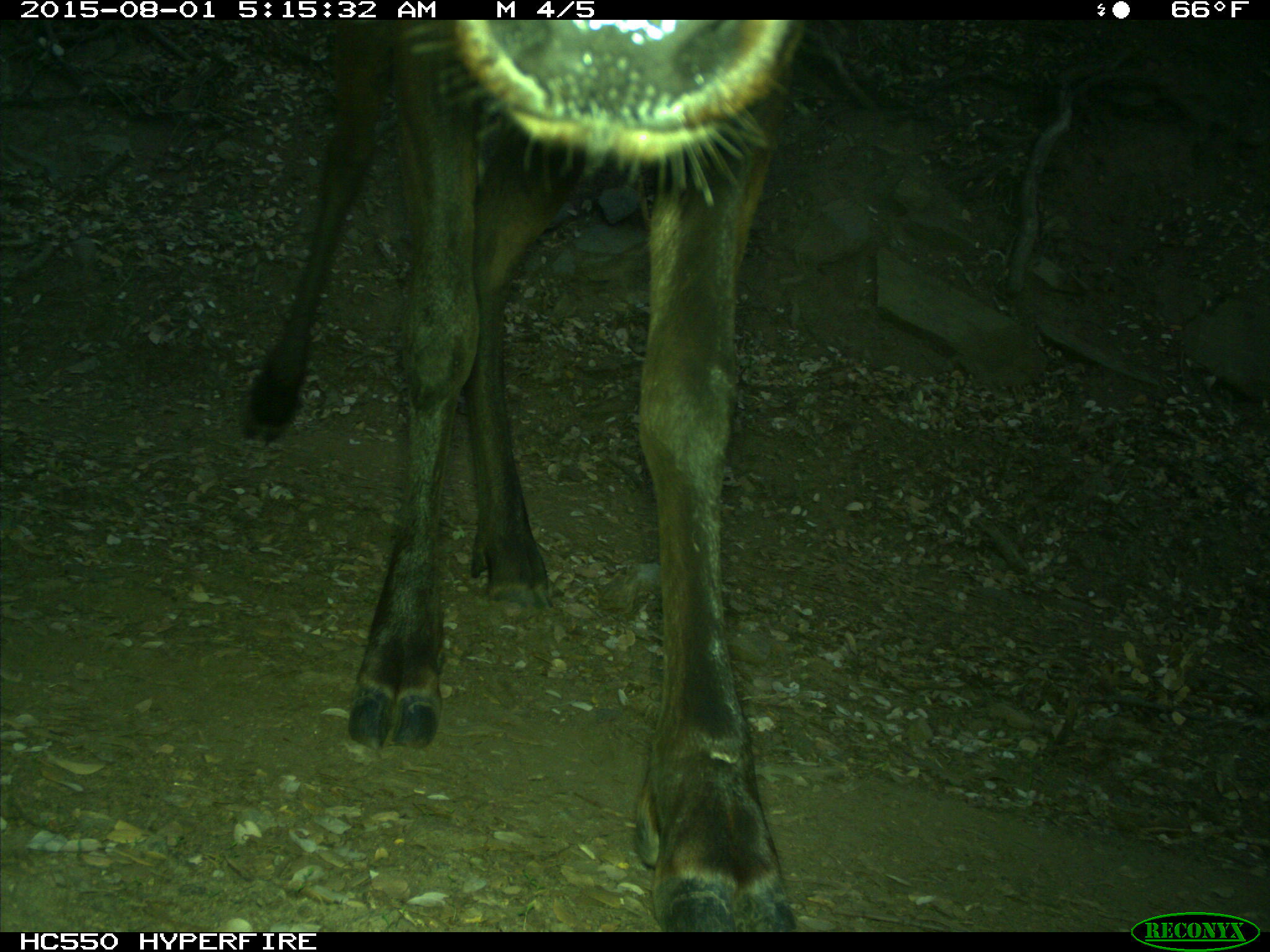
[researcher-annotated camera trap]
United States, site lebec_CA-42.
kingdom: Animalia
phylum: Chordata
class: Mammalia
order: Artiodactyla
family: Cervidae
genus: Cervus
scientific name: Cervus canadensis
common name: elk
Cervus canadensis (elk).